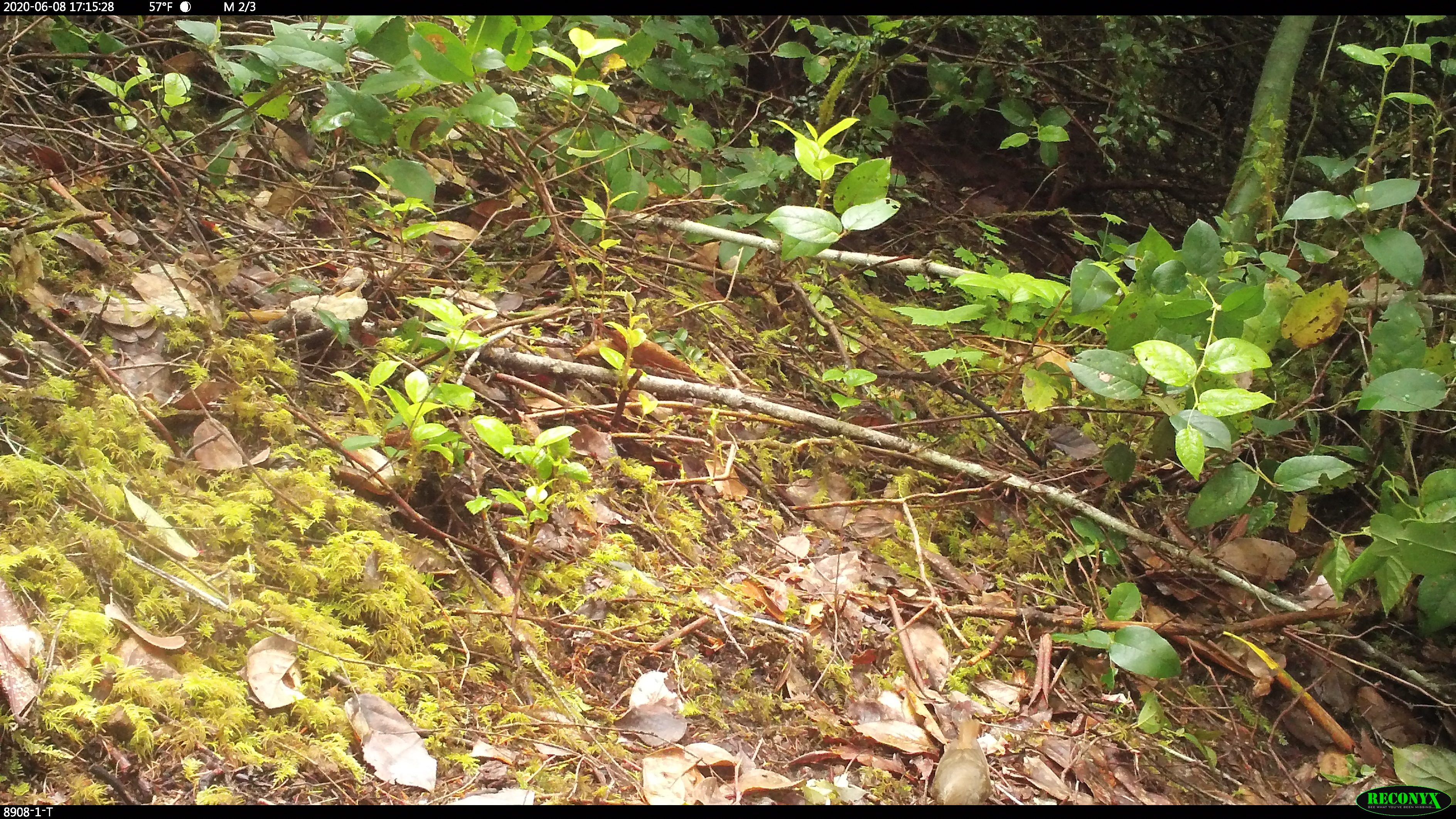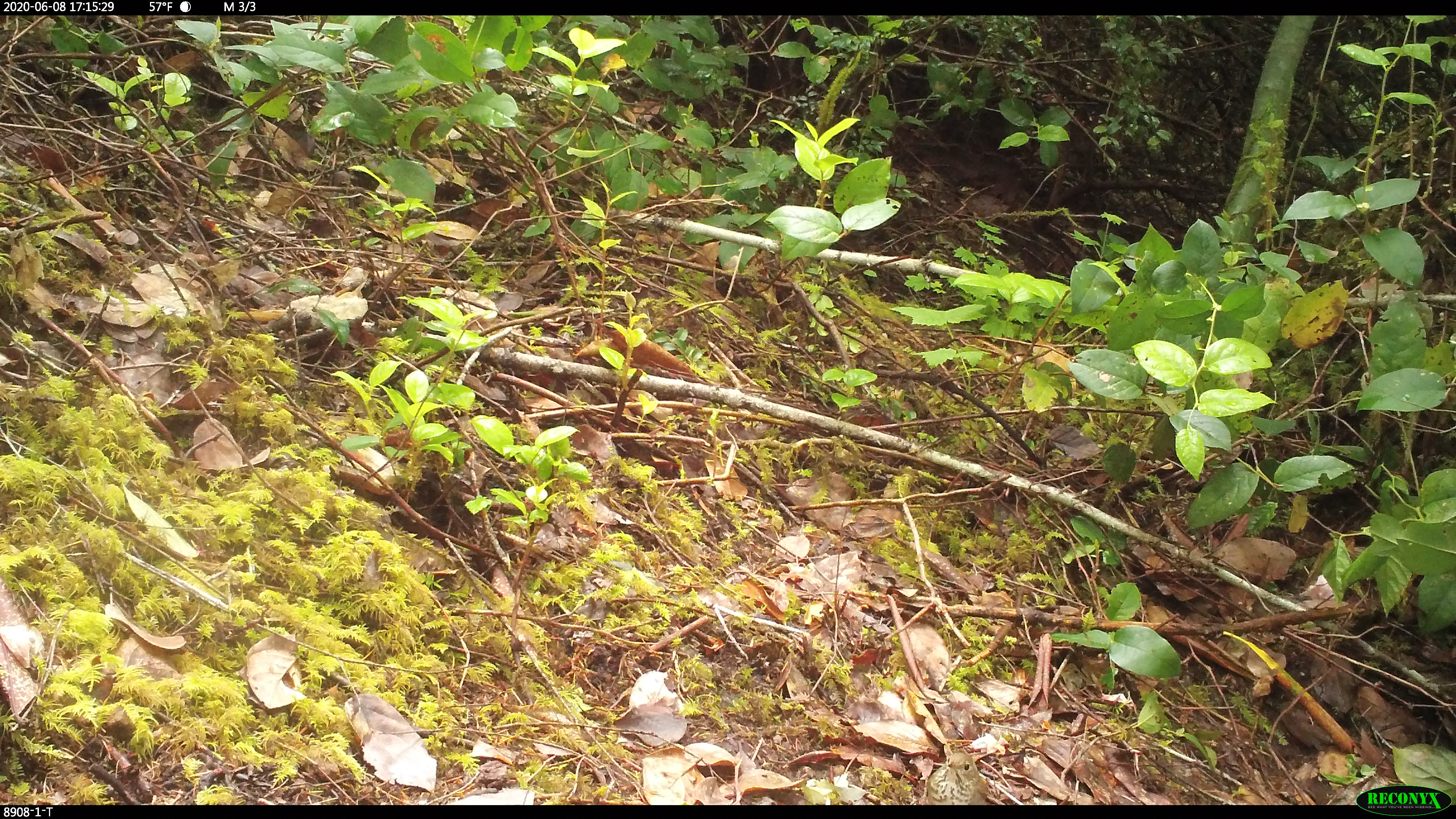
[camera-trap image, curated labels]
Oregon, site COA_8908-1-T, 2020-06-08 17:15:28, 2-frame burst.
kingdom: Animalia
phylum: Chordata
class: Aves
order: Passeriformes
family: Turdidae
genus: Catharus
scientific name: Catharus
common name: brown thrushes and nightingale-thrushes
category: catharus species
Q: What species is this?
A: Catharus species (brown thrushes and nightingale-thrushes) (Catharus).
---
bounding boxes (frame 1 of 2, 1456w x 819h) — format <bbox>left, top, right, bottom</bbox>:
catharus species: <bbox>926, 716, 995, 801</bbox>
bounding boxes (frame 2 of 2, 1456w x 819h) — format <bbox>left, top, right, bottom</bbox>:
catharus species: <bbox>922, 747, 994, 802</bbox>